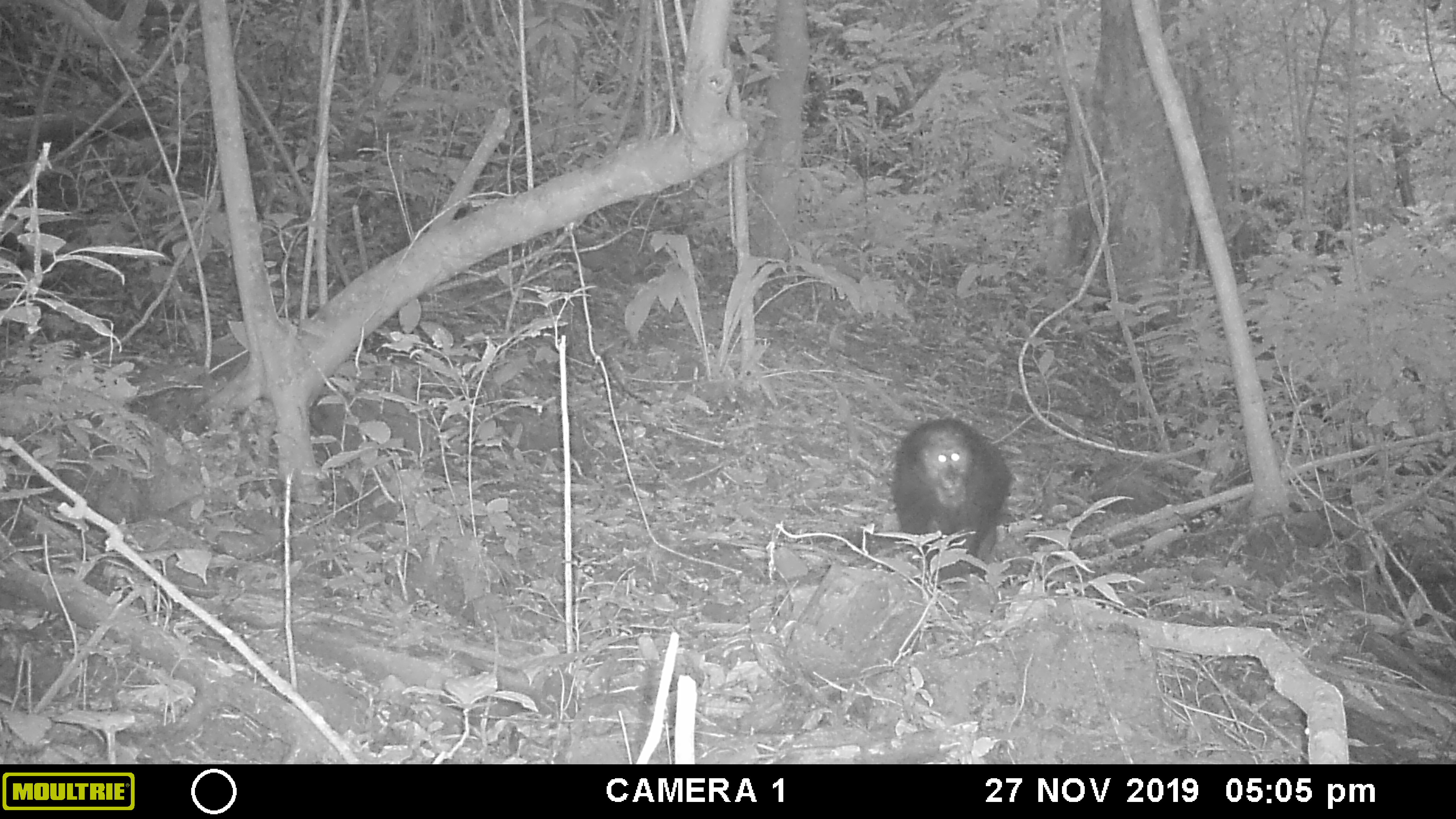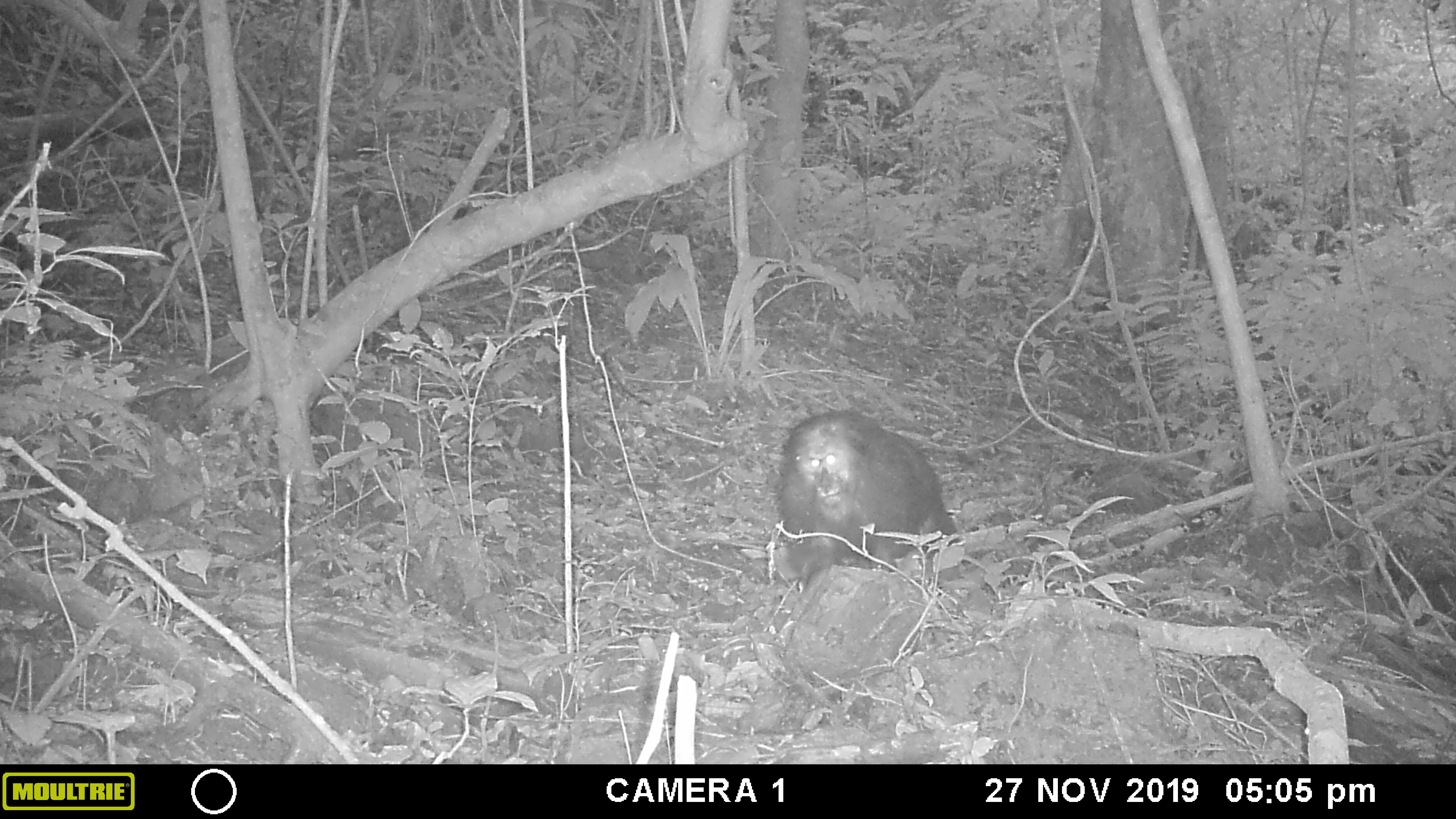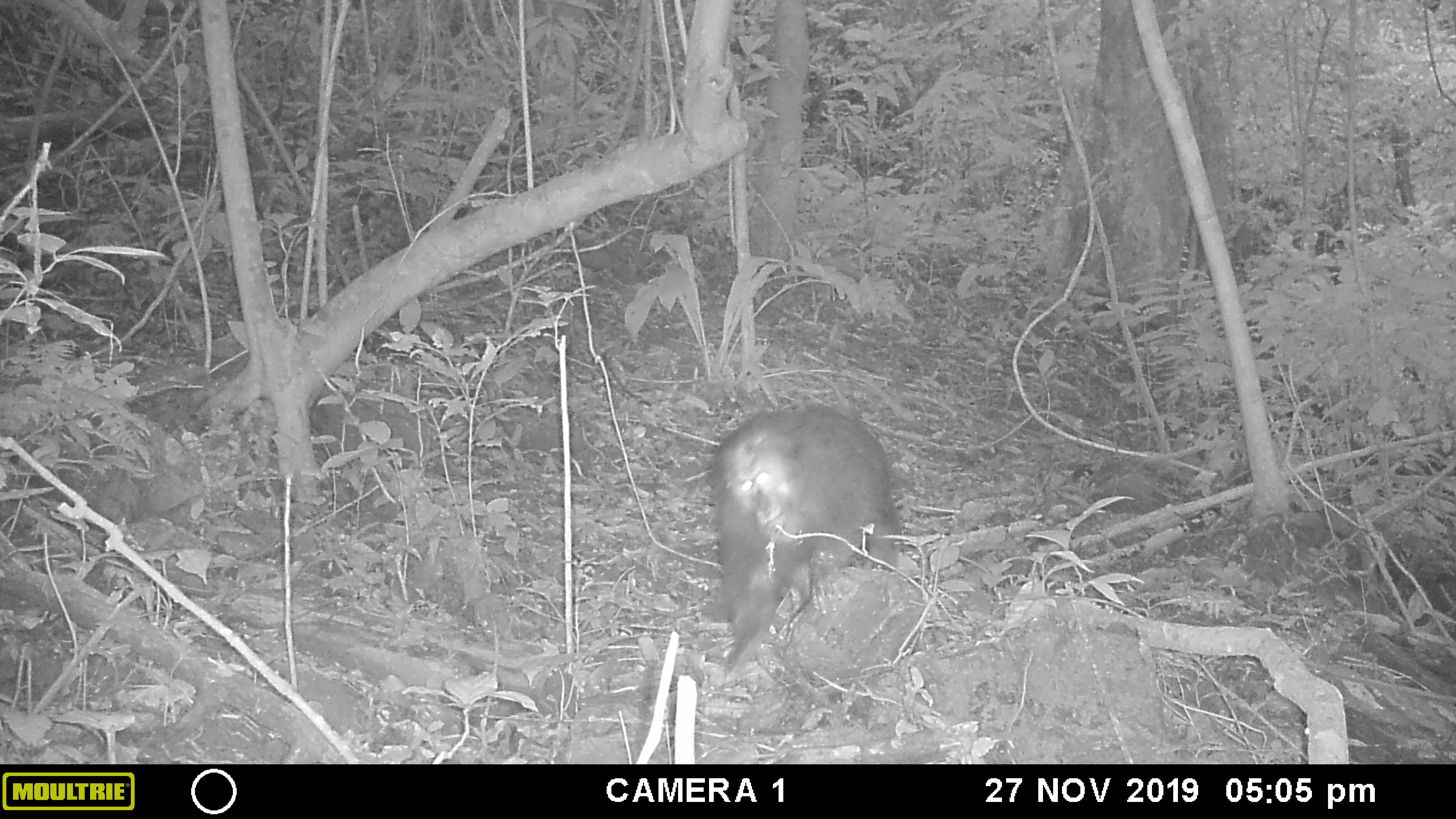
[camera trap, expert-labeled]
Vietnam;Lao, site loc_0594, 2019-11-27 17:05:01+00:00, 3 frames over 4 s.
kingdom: Animalia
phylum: Chordata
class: Mammalia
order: Primates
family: Cercopithecidae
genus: Macaca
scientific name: Macaca arctoides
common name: stump-tailed macaque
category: stump tailed macaque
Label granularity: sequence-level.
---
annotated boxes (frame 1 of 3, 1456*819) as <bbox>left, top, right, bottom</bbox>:
stump tailed macaque: <bbox>890, 416, 1015, 591</bbox>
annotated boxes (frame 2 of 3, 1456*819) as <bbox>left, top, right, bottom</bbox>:
stump tailed macaque: <bbox>771, 406, 958, 579</bbox>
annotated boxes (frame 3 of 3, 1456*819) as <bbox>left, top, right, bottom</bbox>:
stump tailed macaque: <bbox>705, 401, 905, 682</bbox>